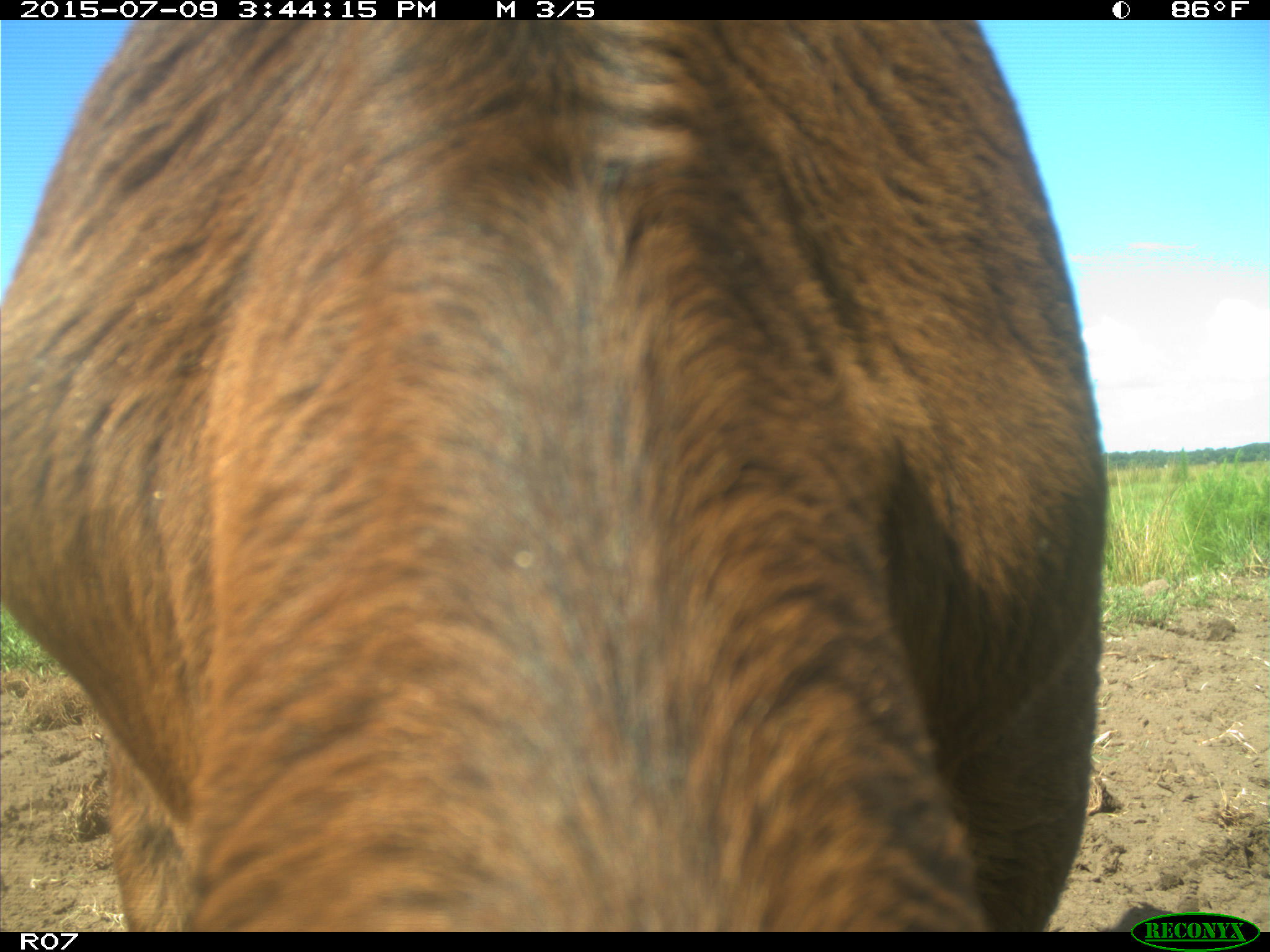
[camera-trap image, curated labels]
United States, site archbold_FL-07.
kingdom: Animalia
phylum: Chordata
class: Mammalia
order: Artiodactyla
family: Bovidae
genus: Bos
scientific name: Bos taurus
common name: domestic cow